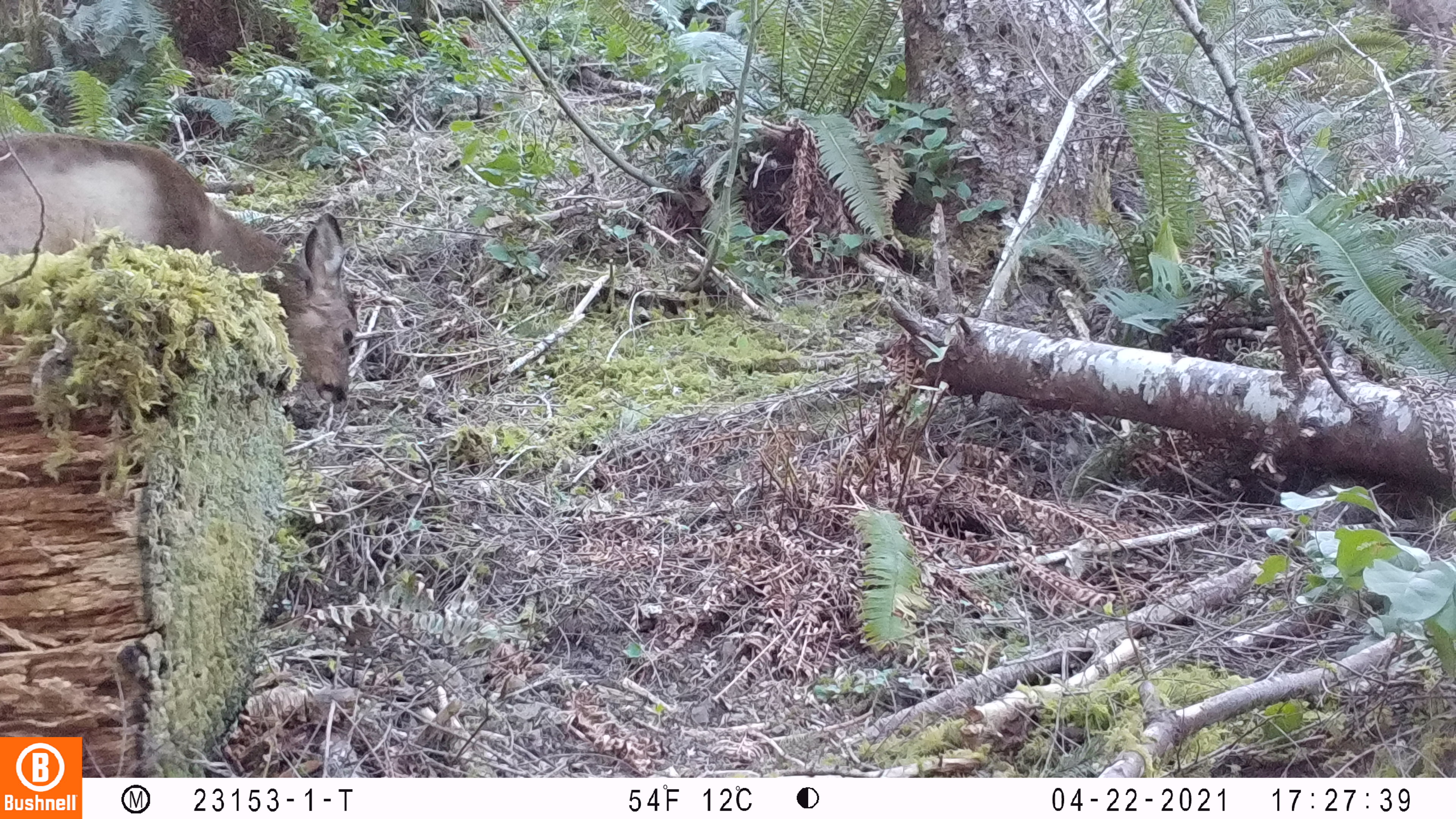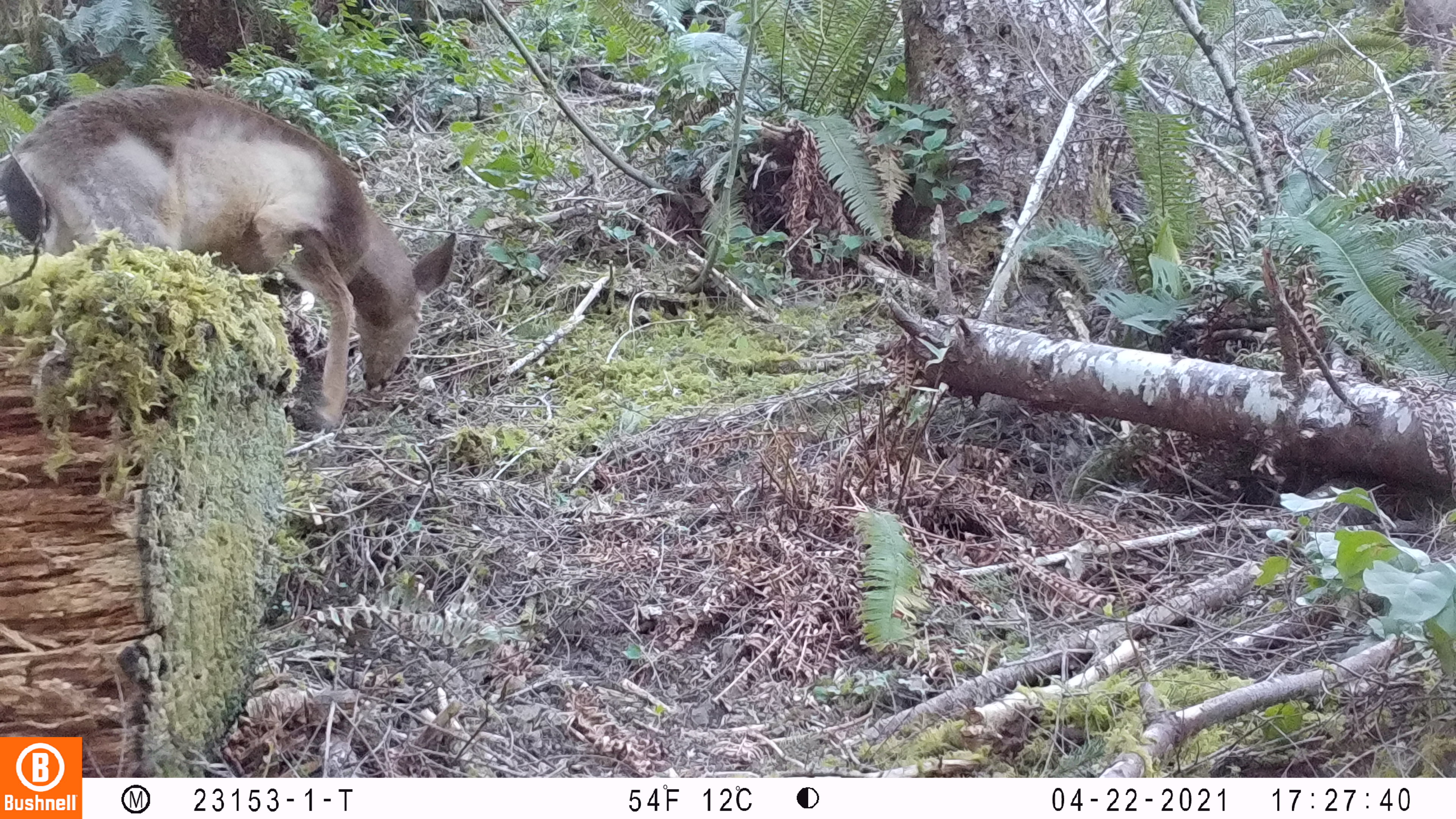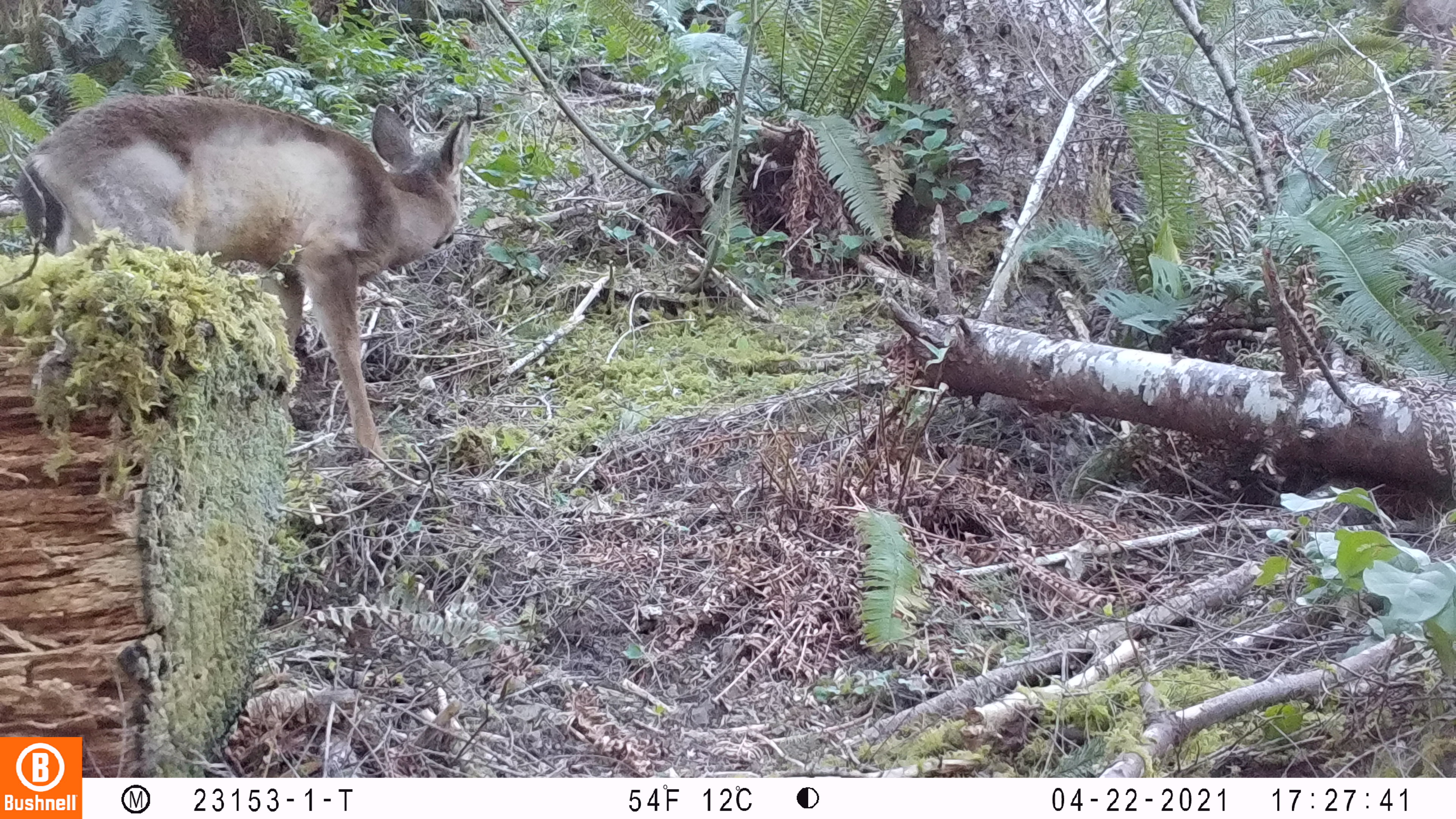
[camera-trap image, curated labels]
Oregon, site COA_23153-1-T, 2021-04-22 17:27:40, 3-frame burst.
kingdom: Animalia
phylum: Chordata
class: Mammalia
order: Artiodactyla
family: Cervidae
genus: Odocoileus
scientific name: Odocoileus hemionus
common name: black-tailed deer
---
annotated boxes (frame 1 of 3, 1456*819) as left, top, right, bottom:
black-tailed deer: 0, 129, 364, 412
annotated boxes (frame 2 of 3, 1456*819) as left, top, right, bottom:
black-tailed deer: 1, 76, 465, 445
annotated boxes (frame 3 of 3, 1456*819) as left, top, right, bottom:
black-tailed deer: 13, 78, 482, 471